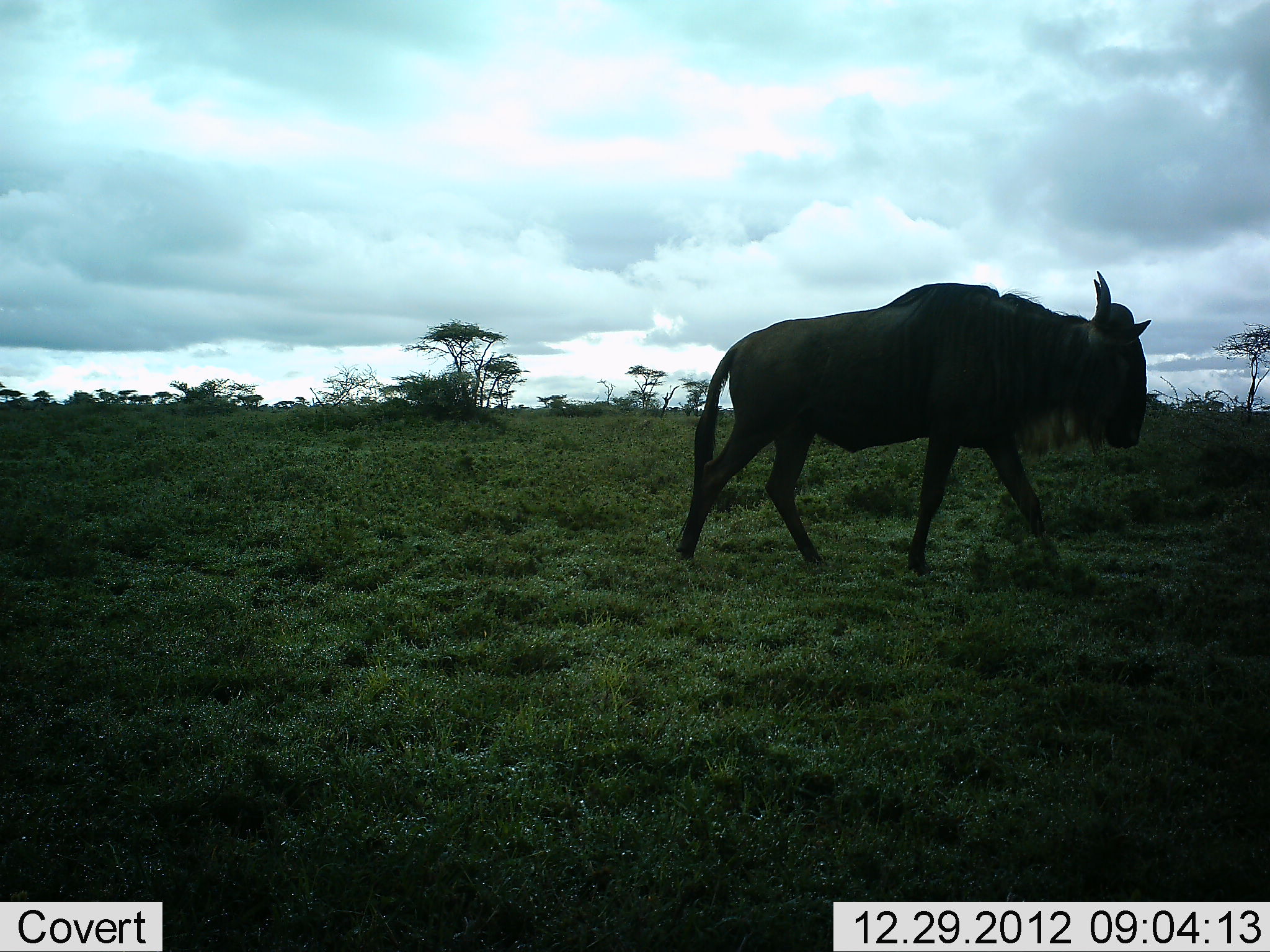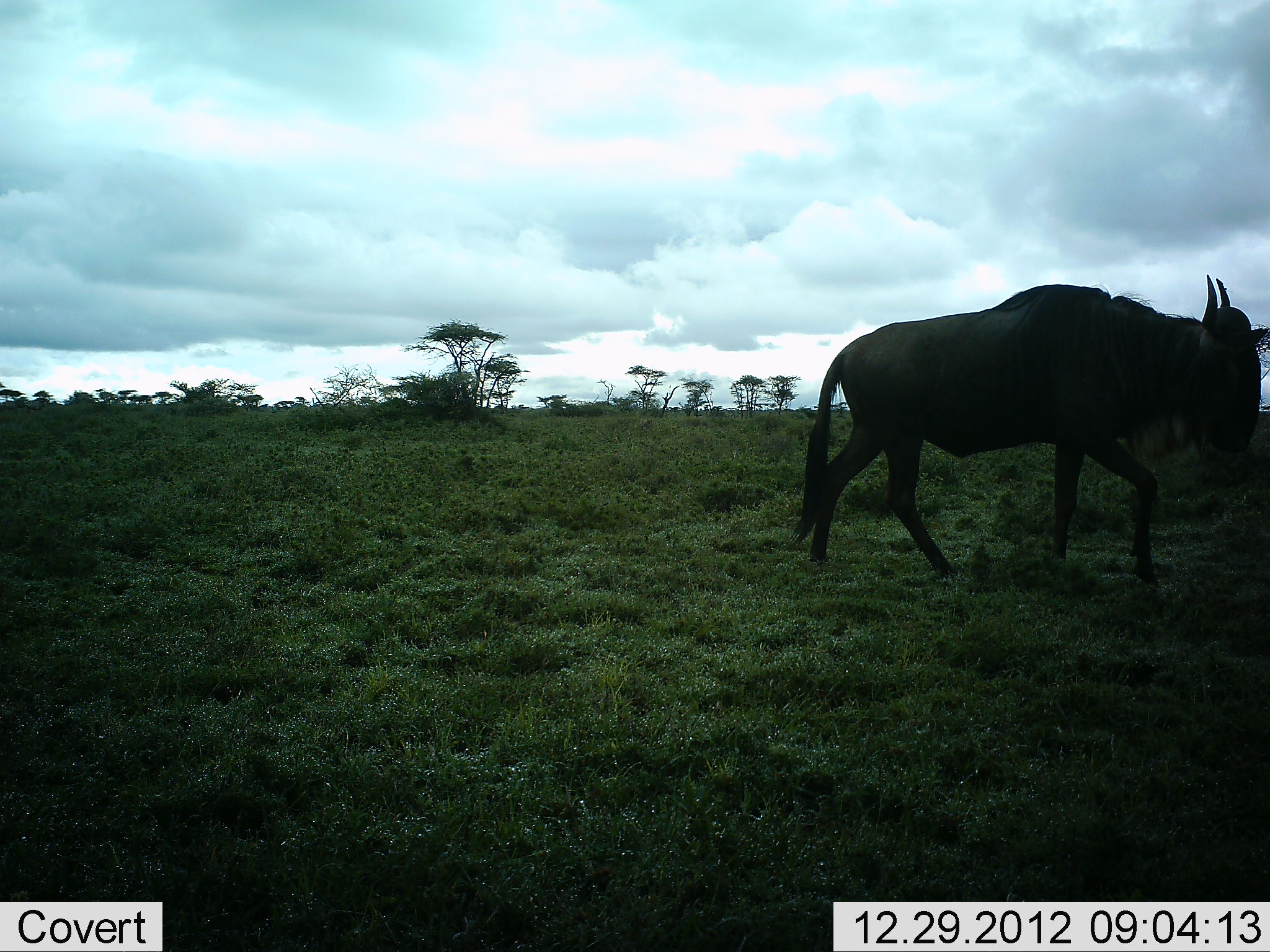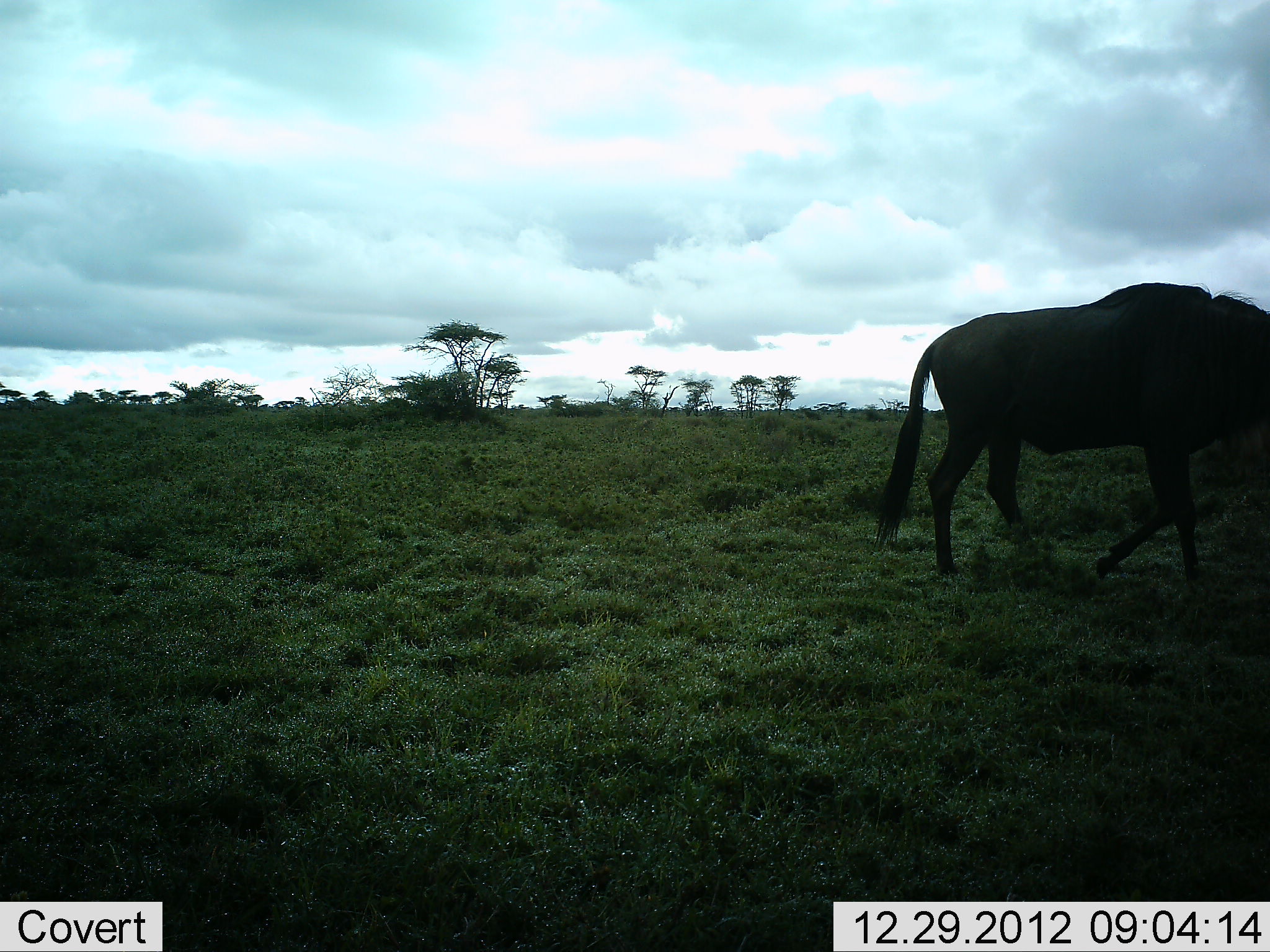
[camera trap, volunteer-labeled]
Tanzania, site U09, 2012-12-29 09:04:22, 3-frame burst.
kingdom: Animalia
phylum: Chordata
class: Mammalia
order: Artiodactyla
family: Bovidae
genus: Connochaetes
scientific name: Connochaetes taurinus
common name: blue wildebeest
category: wildebeest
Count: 1.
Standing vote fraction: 0%.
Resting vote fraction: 0%.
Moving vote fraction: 100%.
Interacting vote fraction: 0%.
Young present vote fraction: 0%.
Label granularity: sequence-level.